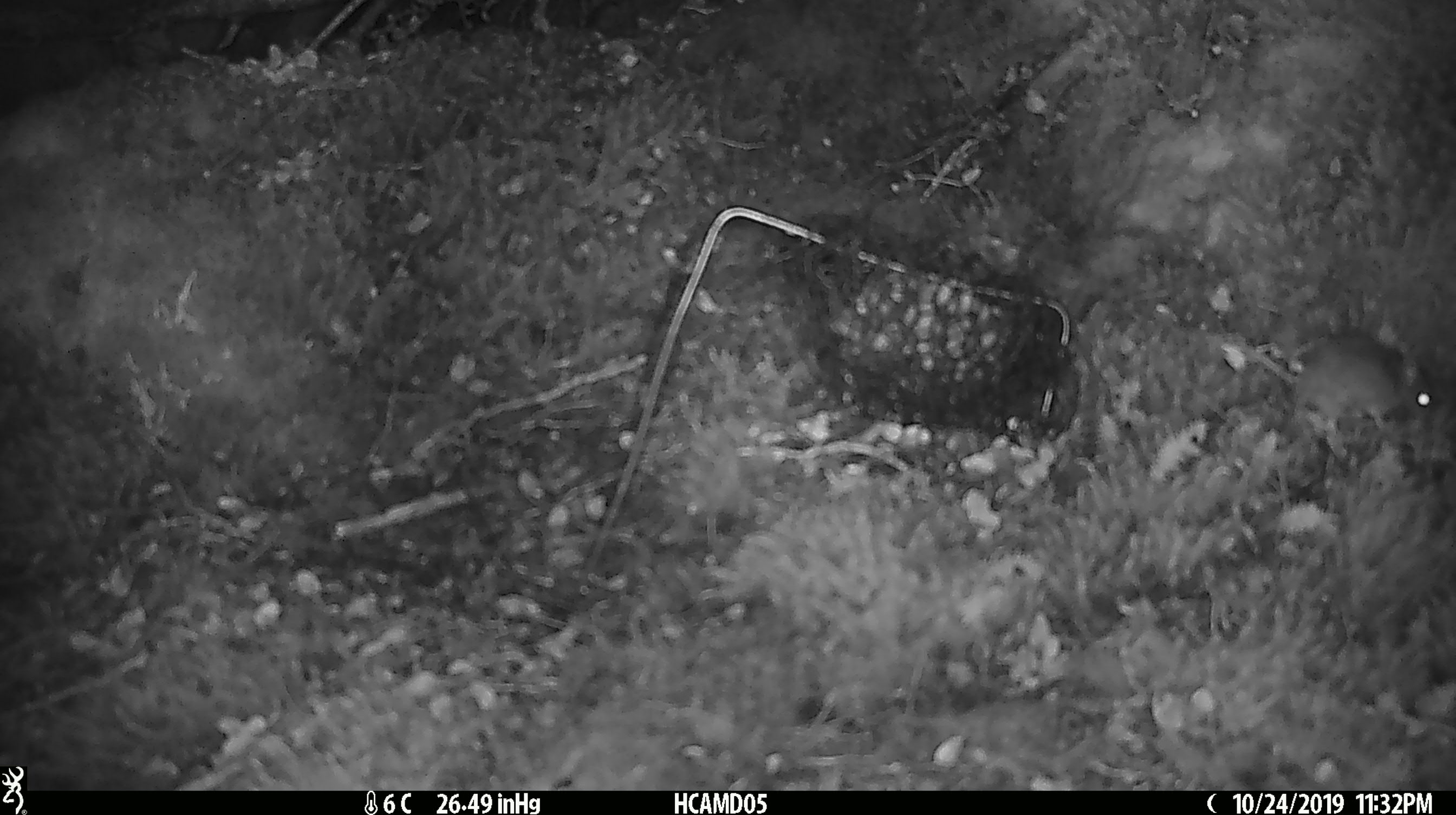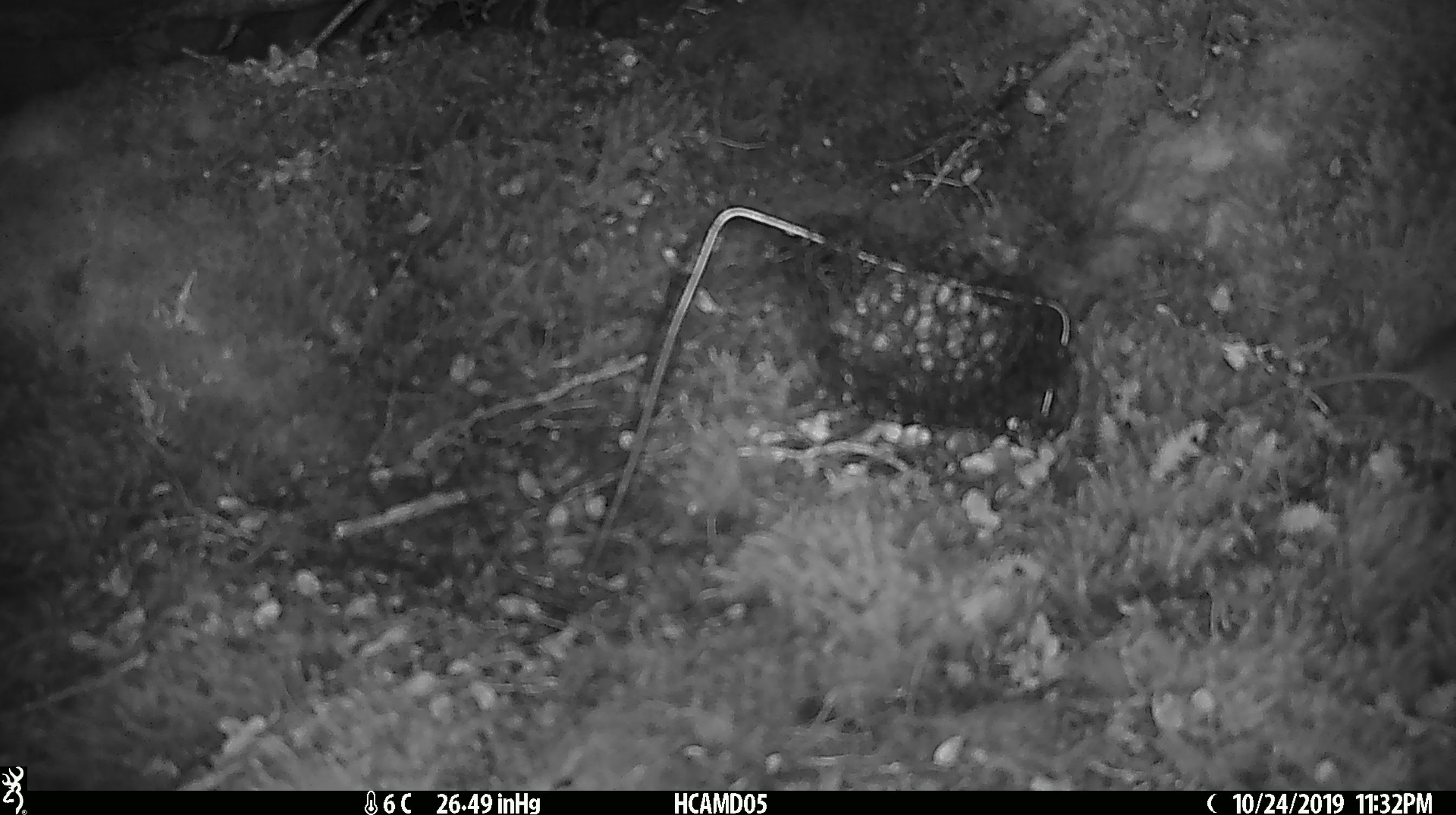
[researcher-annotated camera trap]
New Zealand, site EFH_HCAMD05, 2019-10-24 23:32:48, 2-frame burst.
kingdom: Animalia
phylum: Chordata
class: Mammalia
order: Rodentia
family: Muridae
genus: Mus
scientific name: Mus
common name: mouse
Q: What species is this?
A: Mouse (Mus).